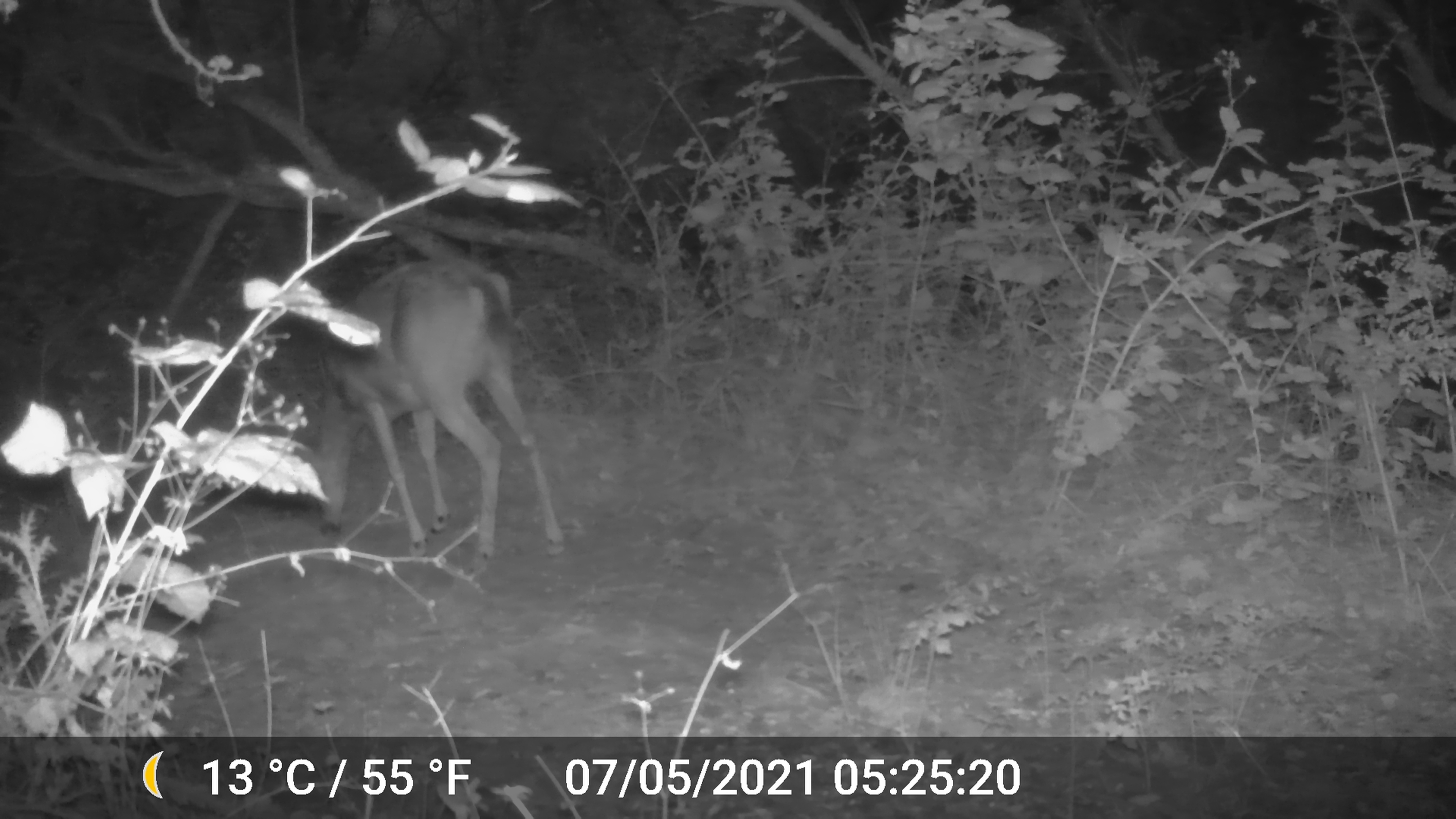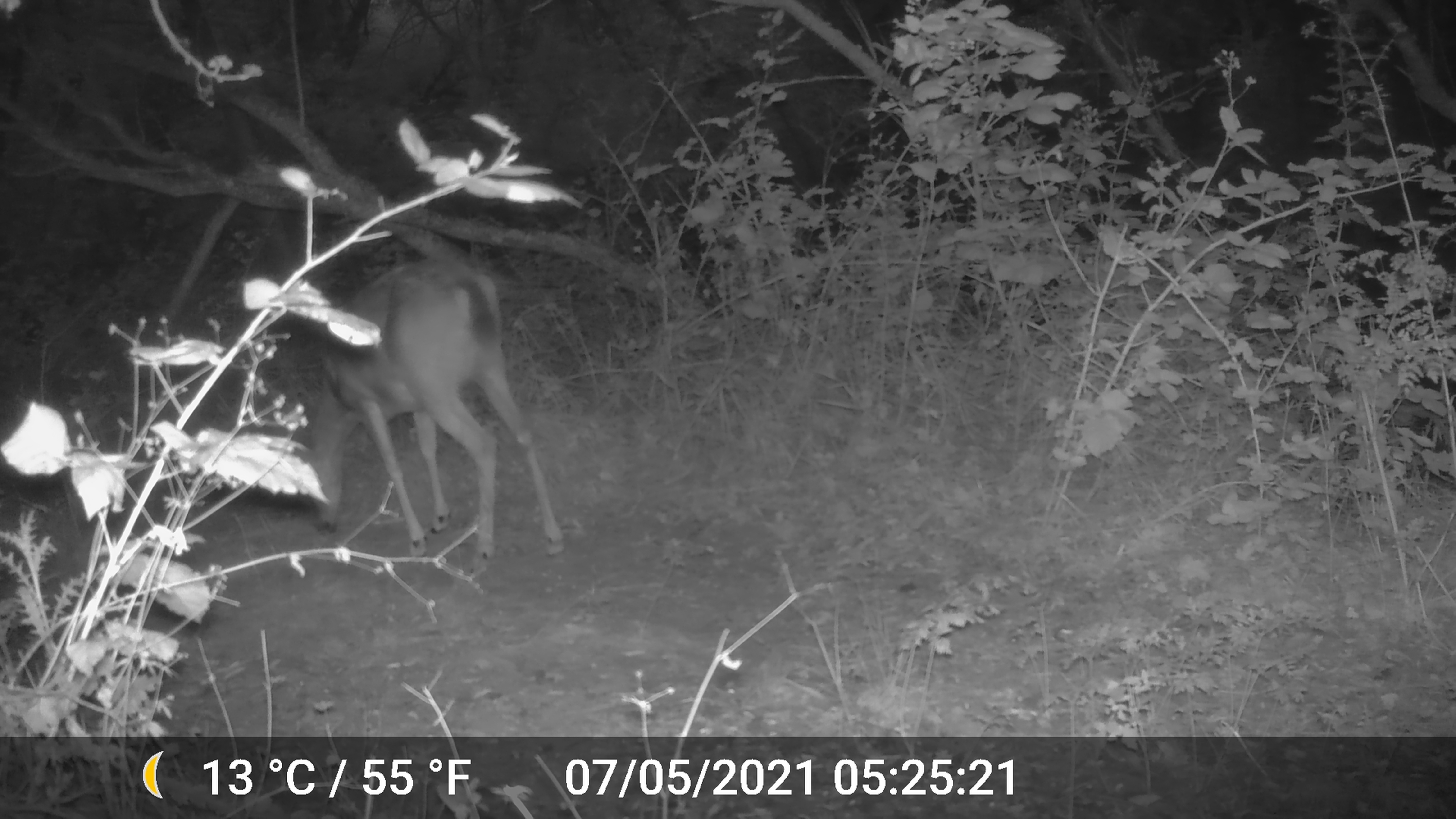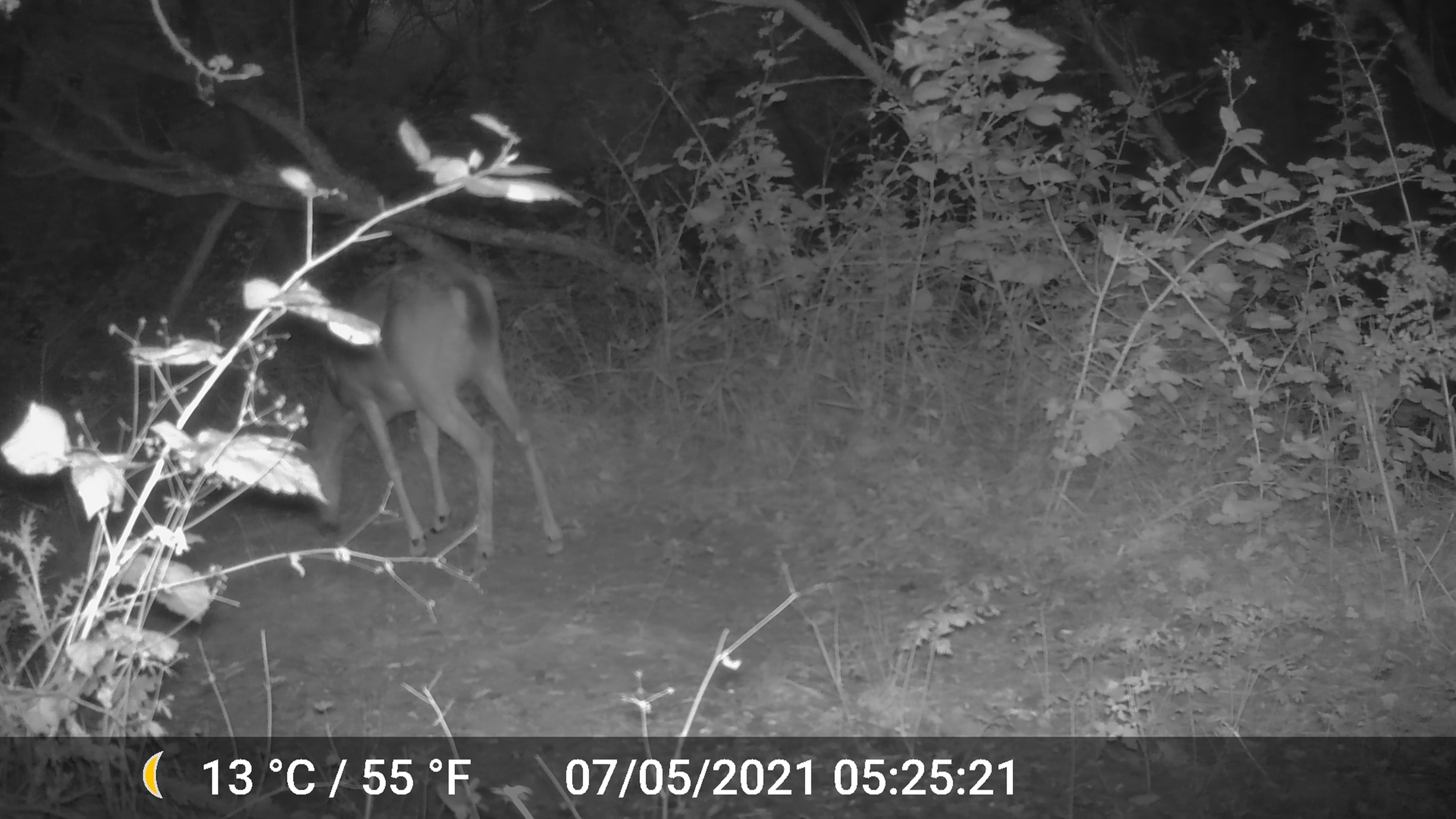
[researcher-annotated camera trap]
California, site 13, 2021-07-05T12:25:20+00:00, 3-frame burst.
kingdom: Animalia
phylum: Chordata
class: Mammalia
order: Artiodactyla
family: Cervidae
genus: Odocoileus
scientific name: Odocoileus hemionus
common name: mule deer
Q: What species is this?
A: Mule deer (Odocoileus hemionus).